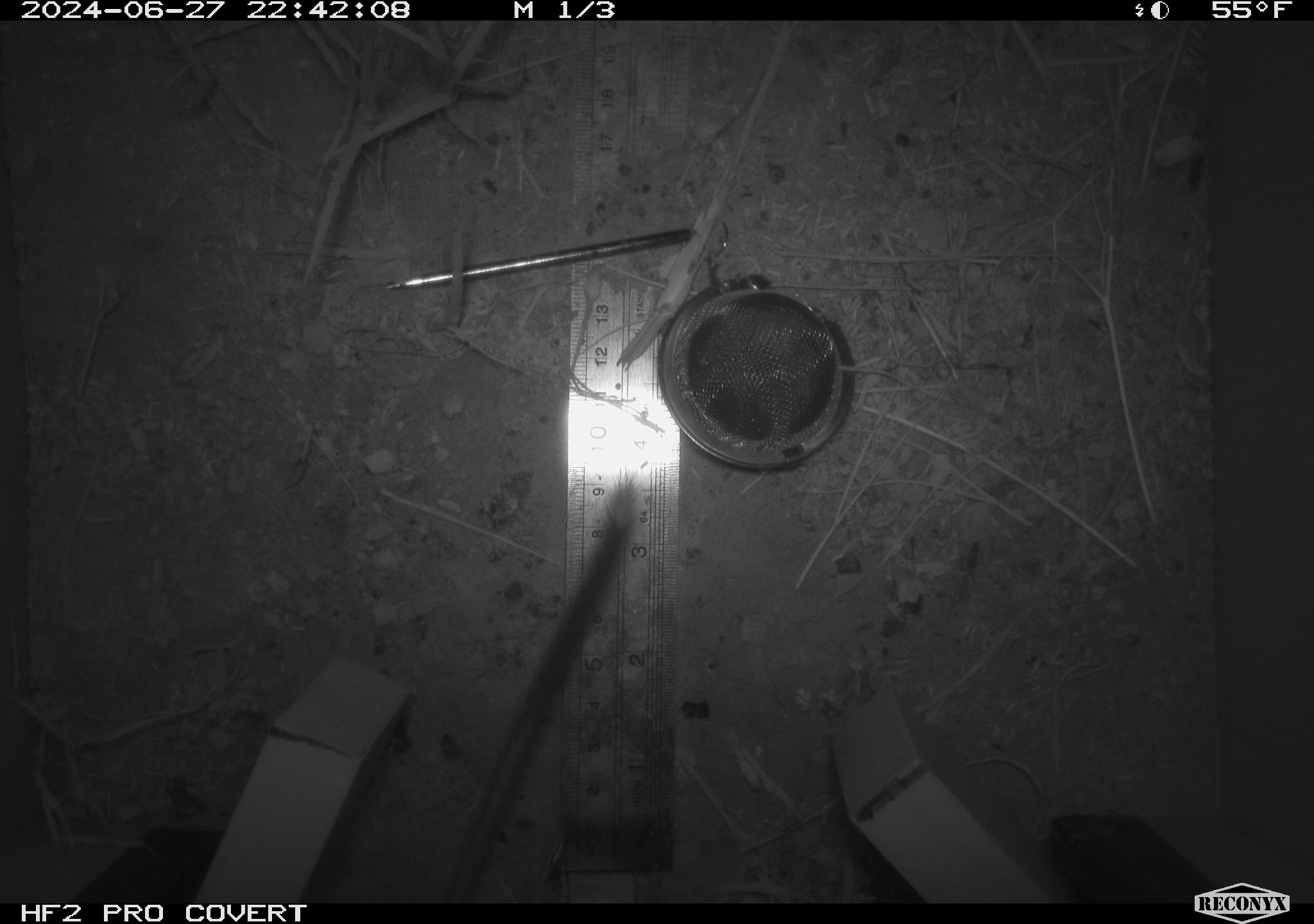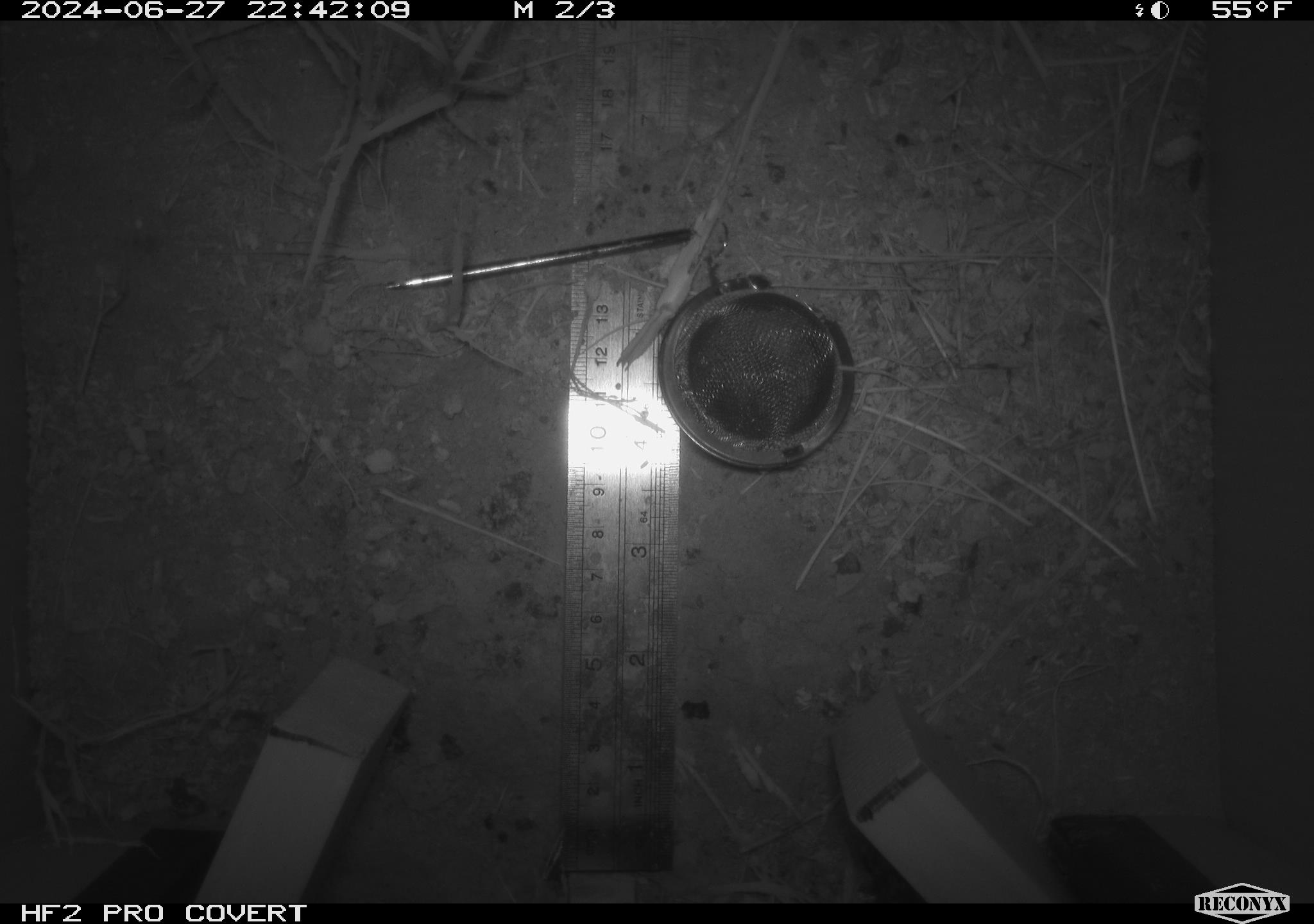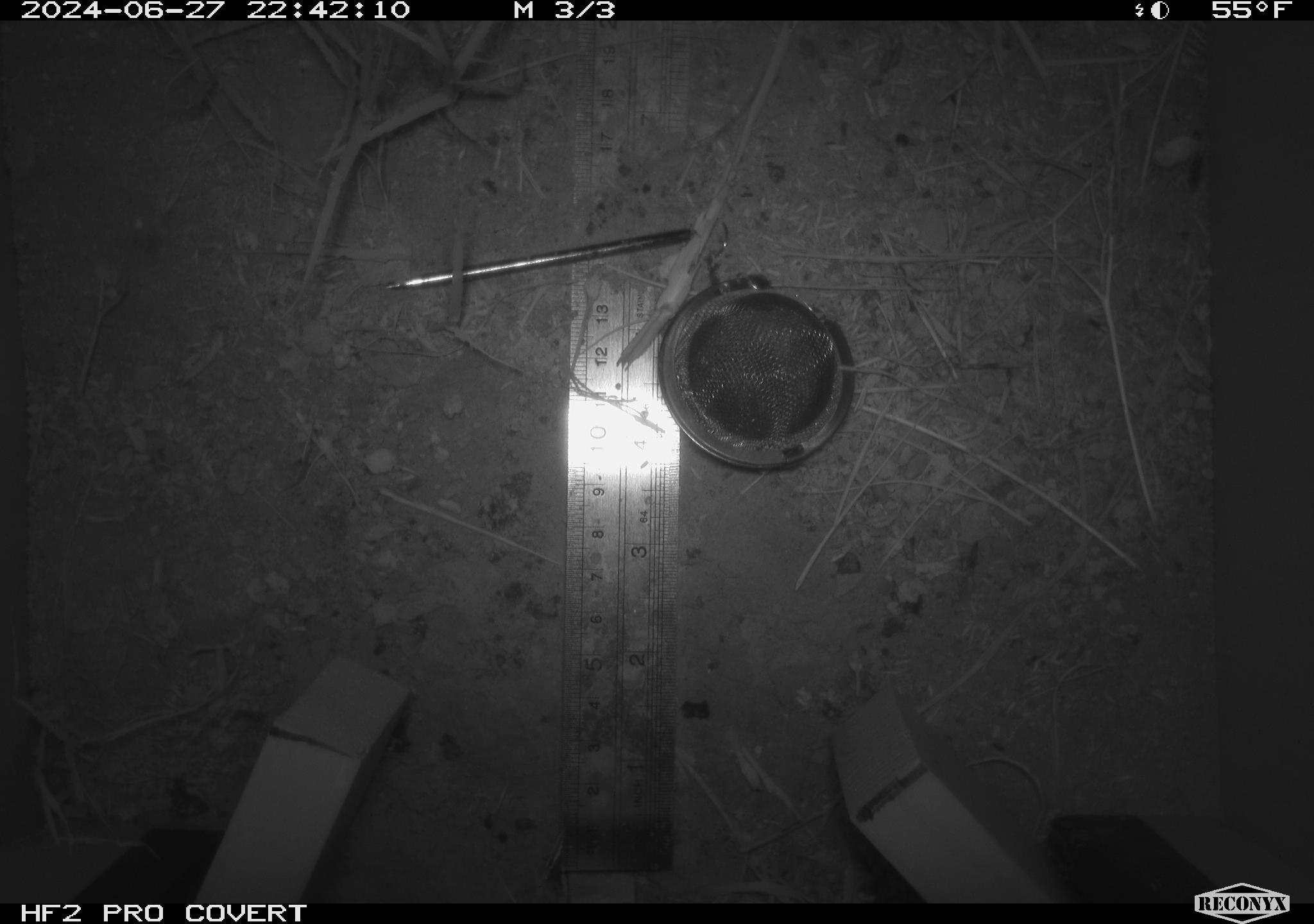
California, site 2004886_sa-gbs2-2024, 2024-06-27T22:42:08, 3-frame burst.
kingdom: Animalia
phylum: Chordata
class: Mammalia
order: Rodentia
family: Heteromyidae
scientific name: Heteromyidae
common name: kangaroo rats and pocket mice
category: heteromyidae family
Heteromyidae family (kangaroo rats and pocket mice) (Heteromyidae).